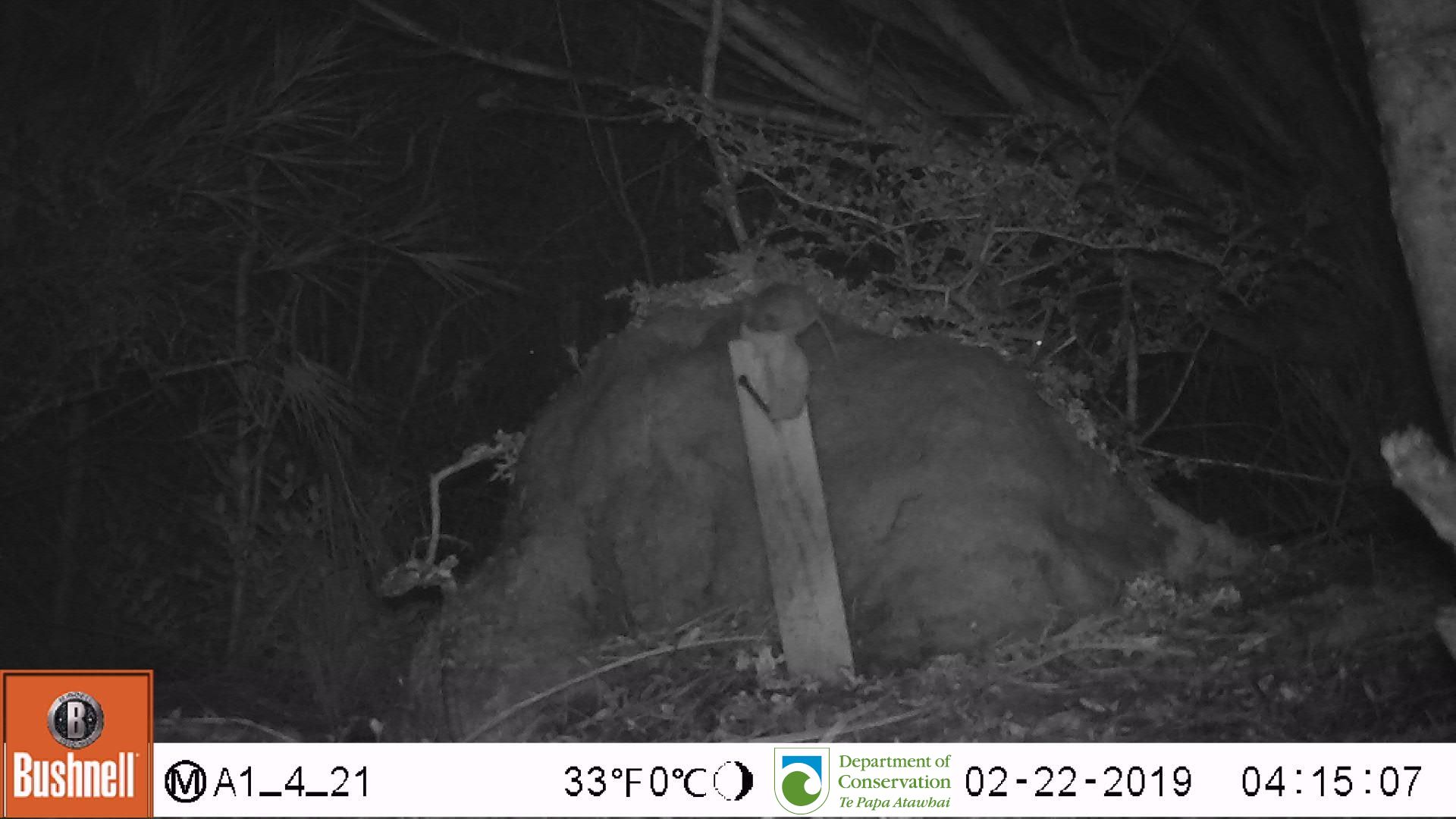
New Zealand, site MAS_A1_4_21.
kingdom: Animalia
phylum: Chordata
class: Mammalia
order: Rodentia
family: Muridae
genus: Mus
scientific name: Mus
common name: mouse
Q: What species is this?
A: Mouse (Mus).